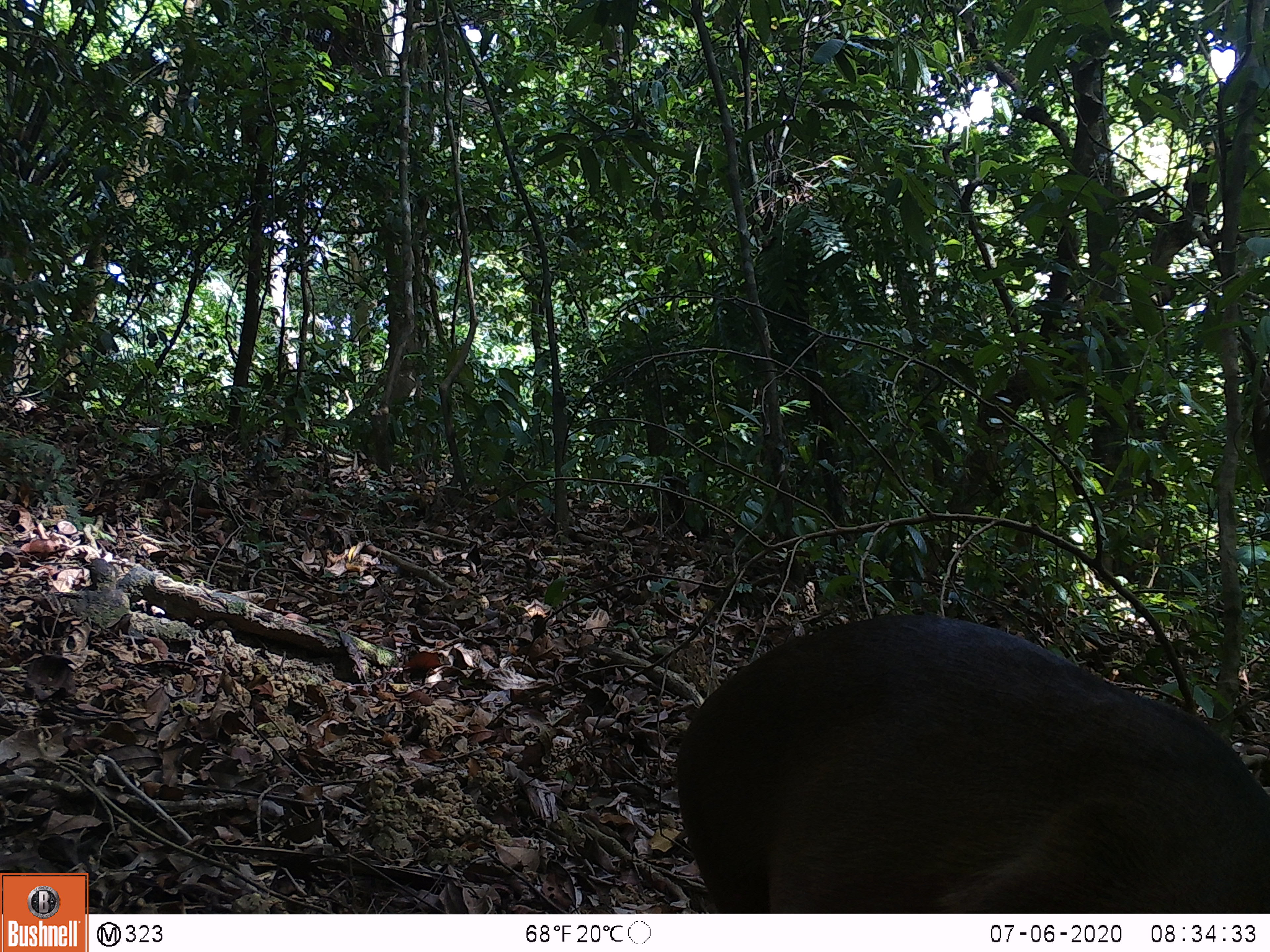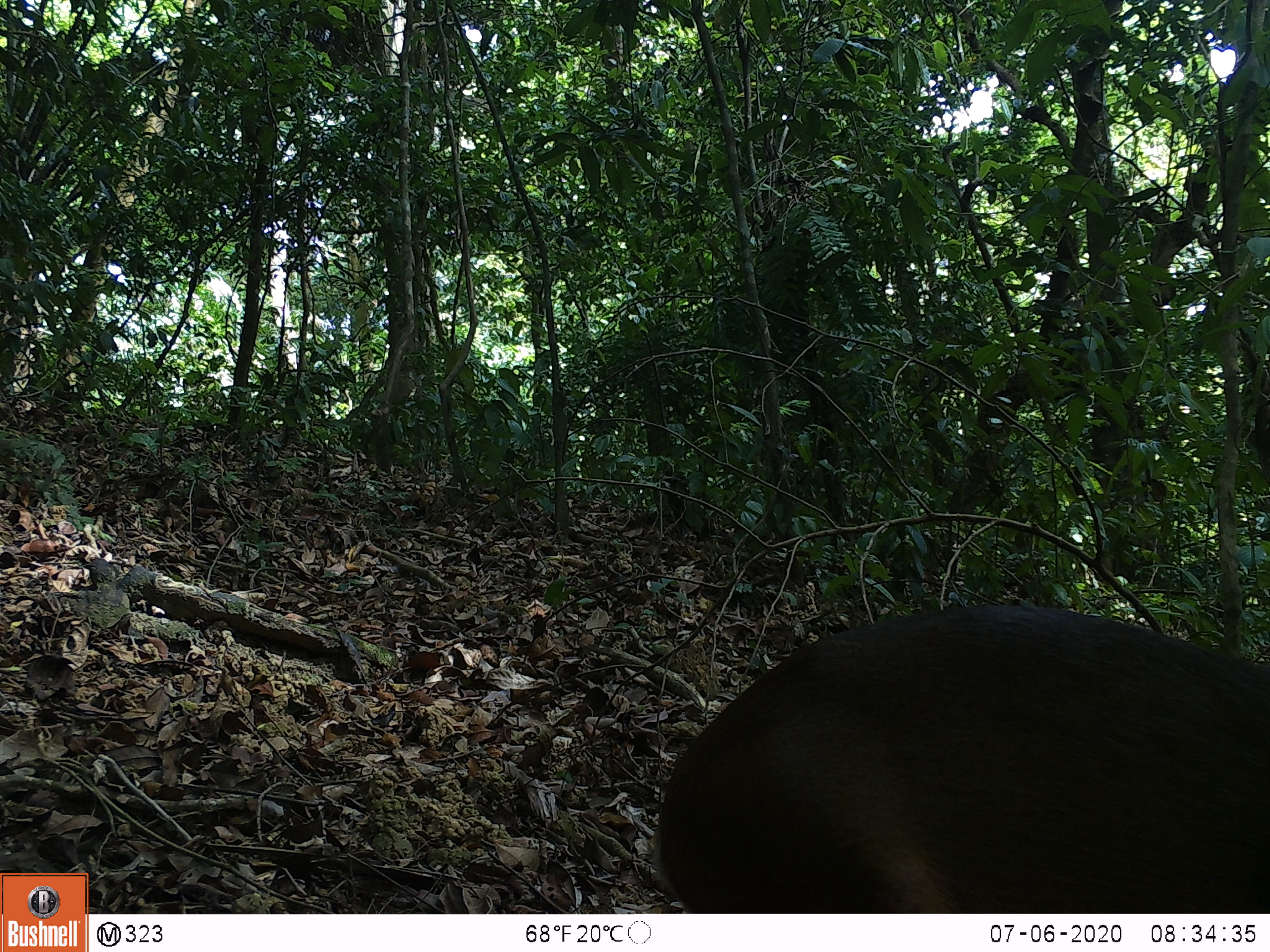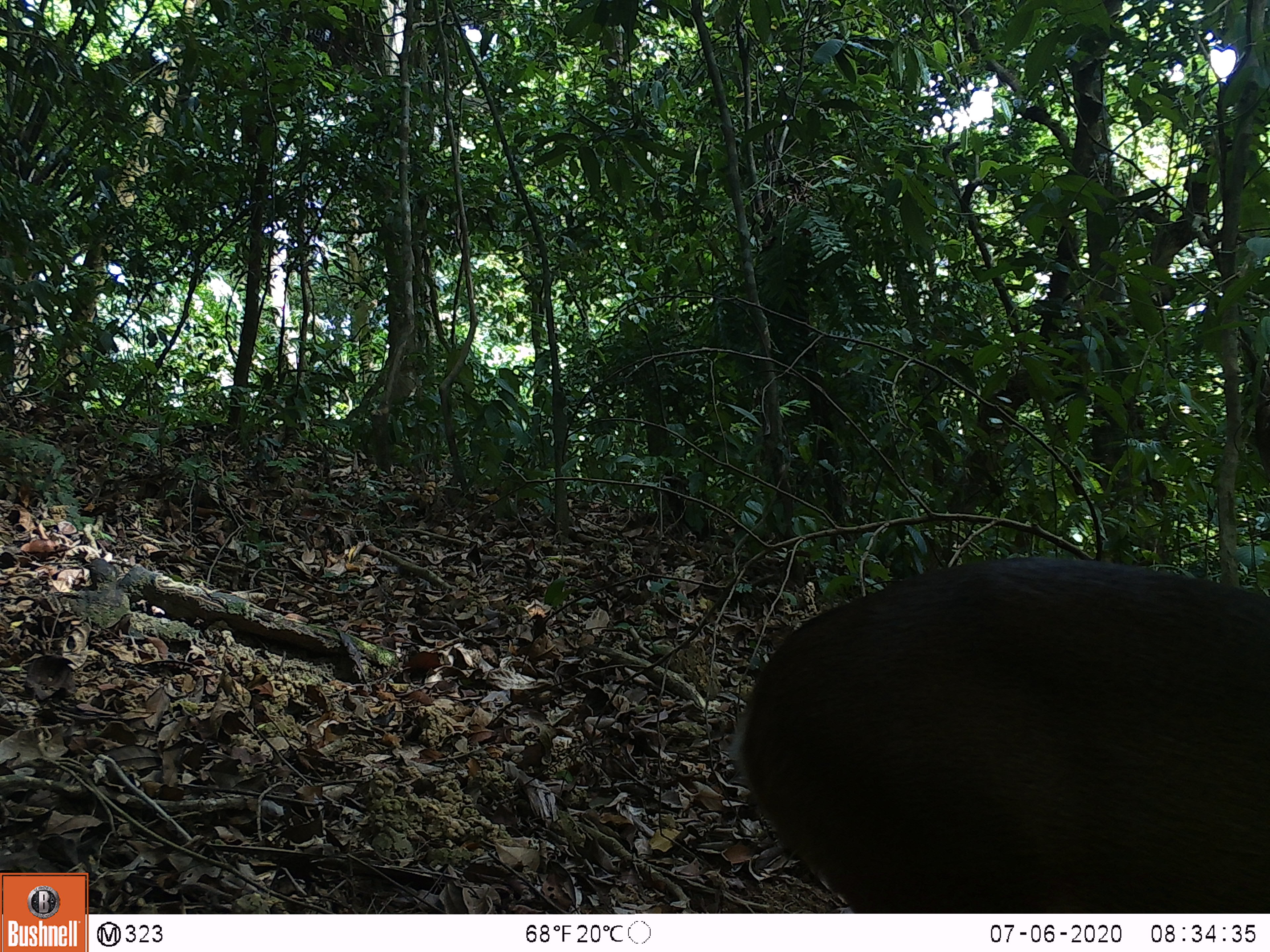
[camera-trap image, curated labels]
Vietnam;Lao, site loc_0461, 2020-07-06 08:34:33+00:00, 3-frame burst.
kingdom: Animalia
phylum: Chordata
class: Mammalia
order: Artiodactyla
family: Cervidae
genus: Muntiacus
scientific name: Muntiacus vuquangensis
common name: large-antlered muntjac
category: large antlered muntjac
Large antlered muntjac (large-antlered muntjac) (Muntiacus vuquangensis). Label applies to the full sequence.